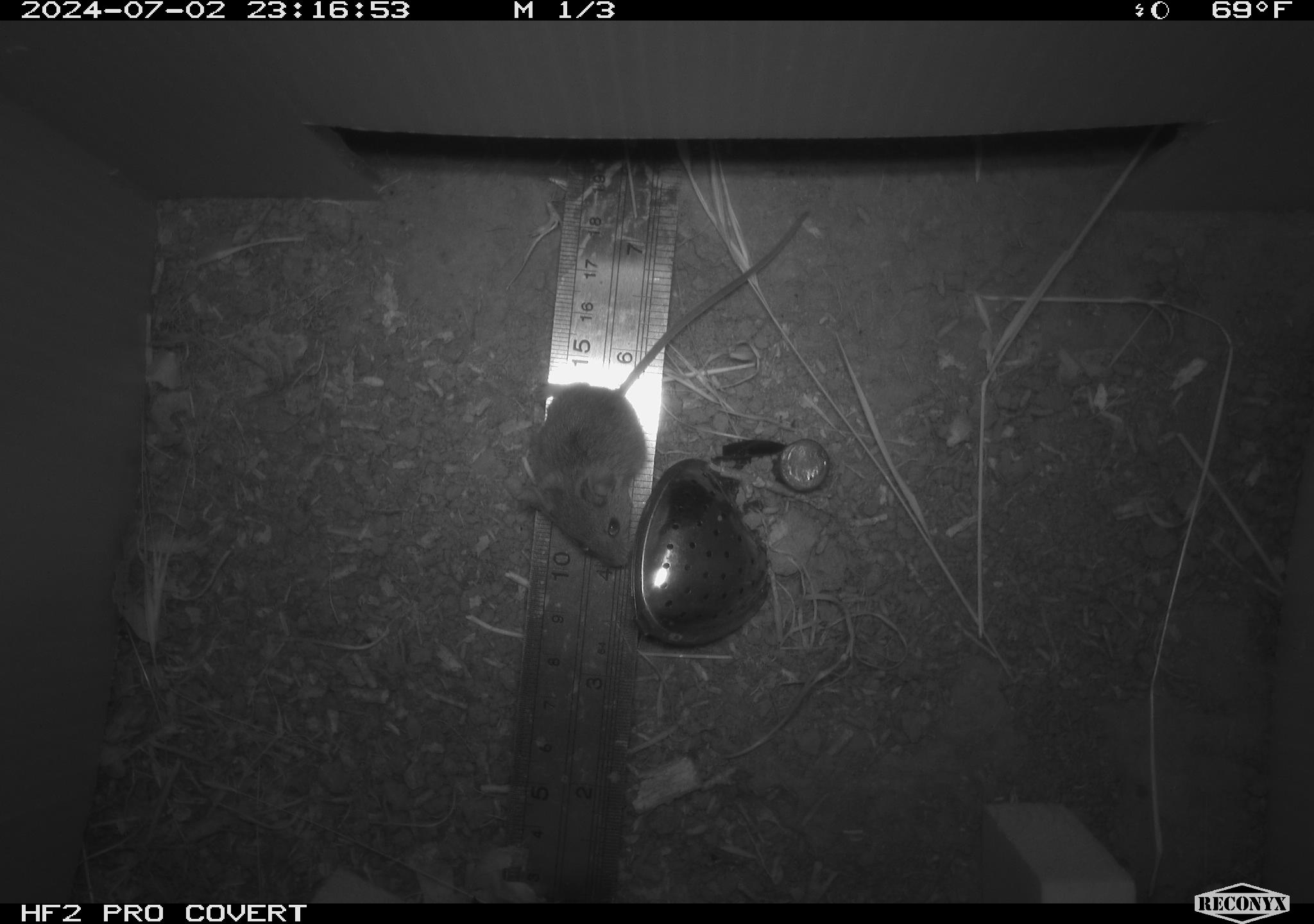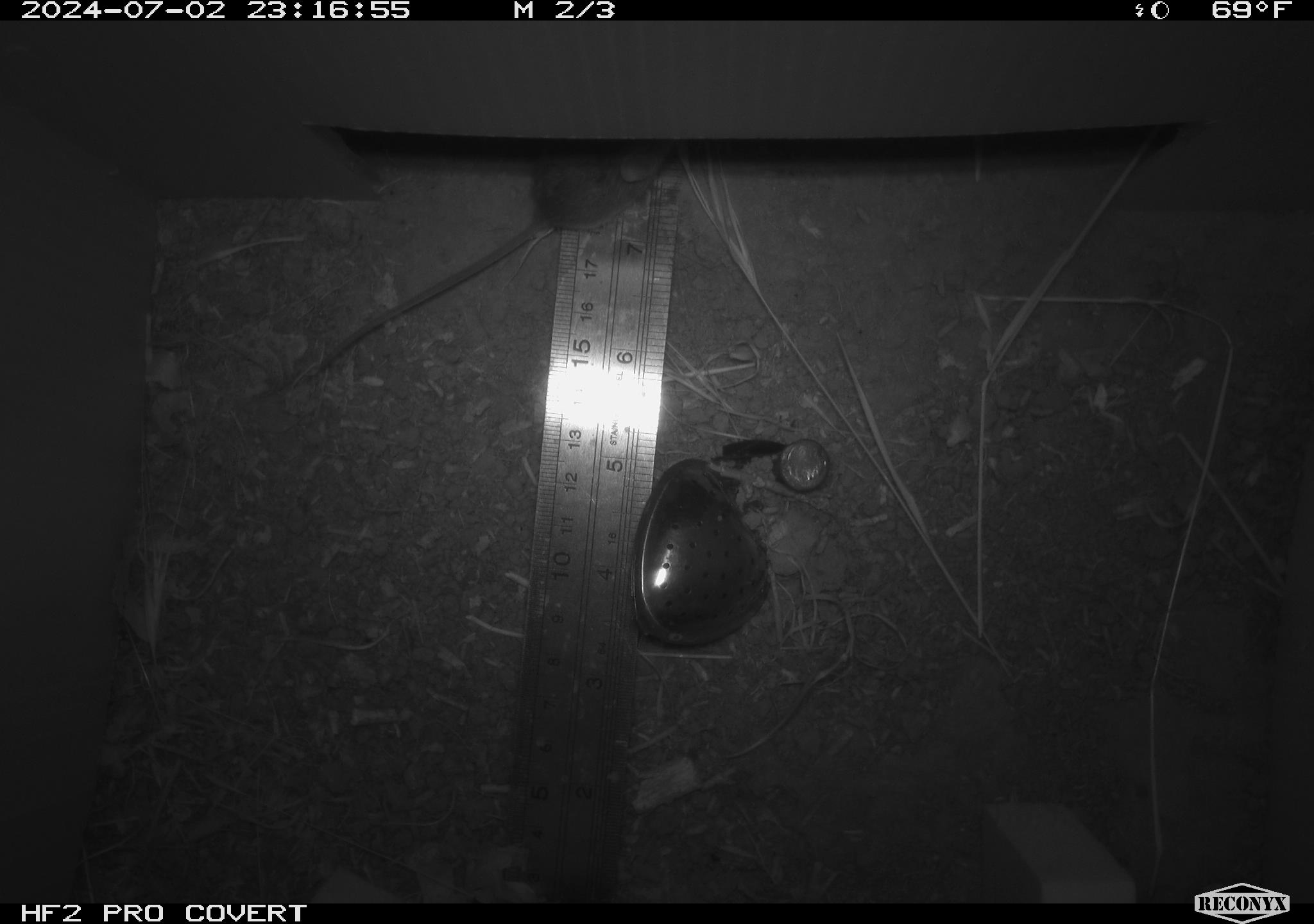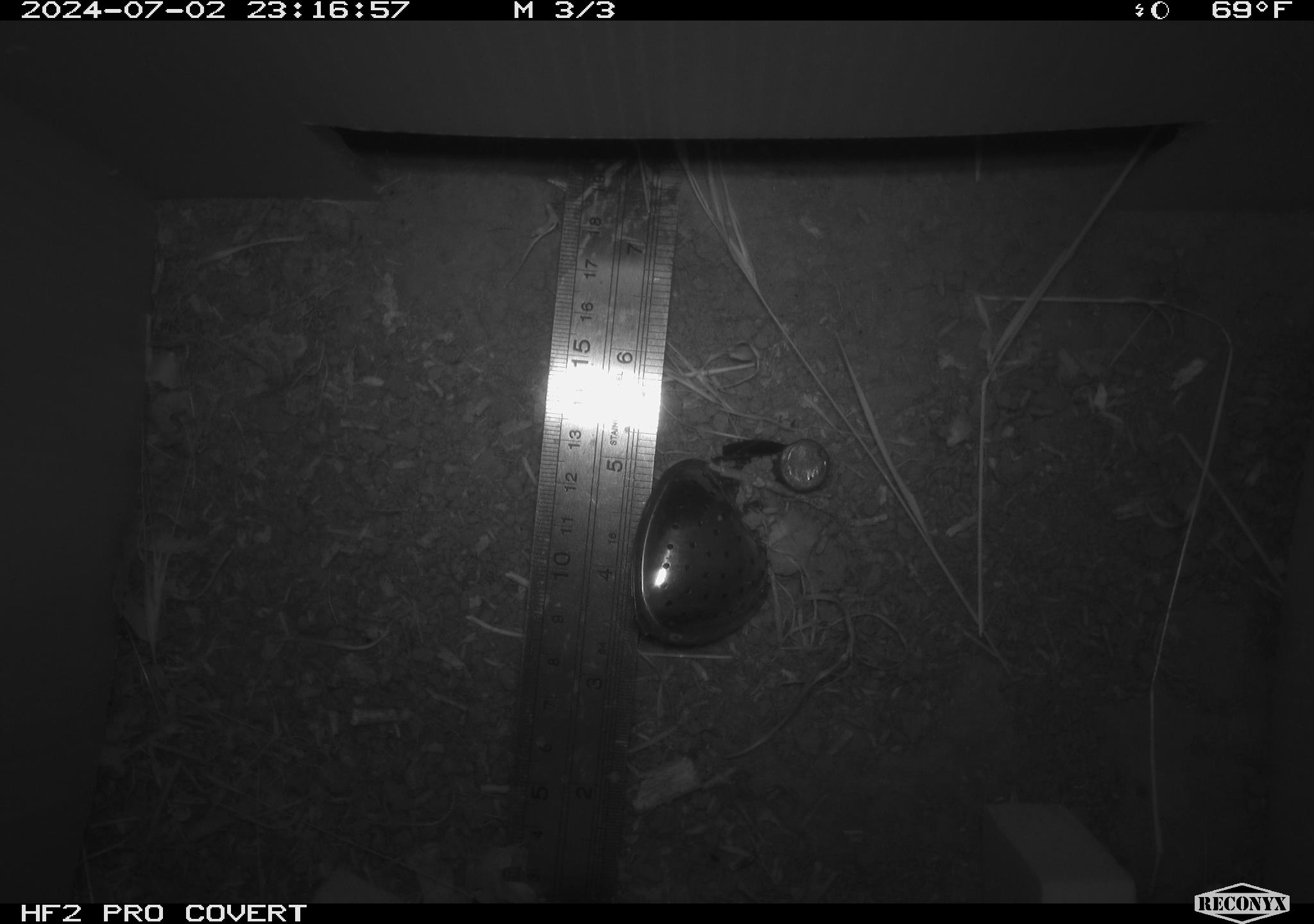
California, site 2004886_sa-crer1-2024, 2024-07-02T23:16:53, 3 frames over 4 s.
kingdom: Animalia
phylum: Chordata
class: Mammalia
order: Rodentia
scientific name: Rodentia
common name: mouse species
Mouse species (Rodentia).